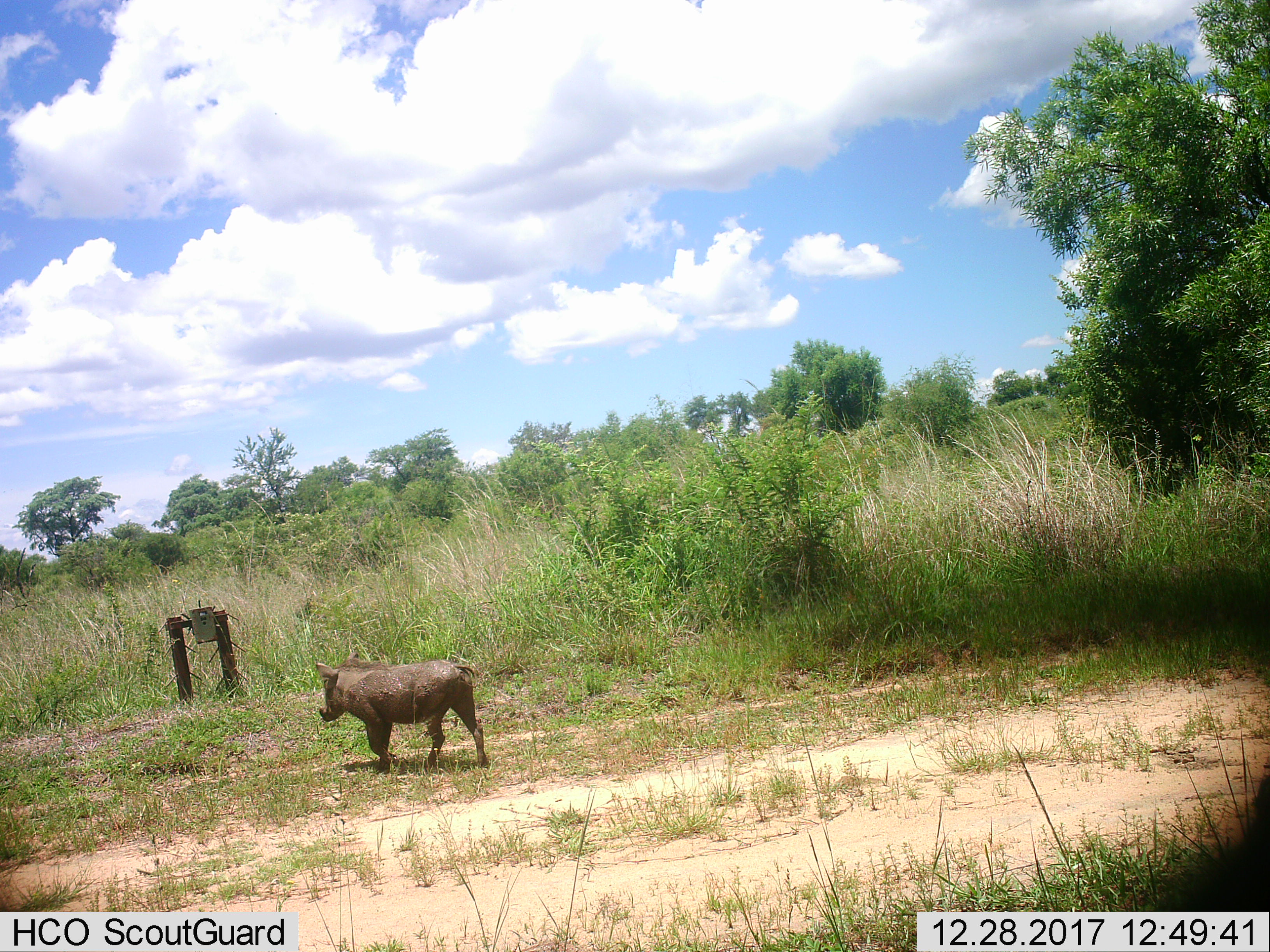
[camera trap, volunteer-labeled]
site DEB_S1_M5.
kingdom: Animalia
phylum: Chordata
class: Mammalia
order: Artiodactyla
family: Suidae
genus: Phacochoerus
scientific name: Phacochoerus africanus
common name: warthog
Warthog (Phacochoerus africanus), count 1. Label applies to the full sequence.